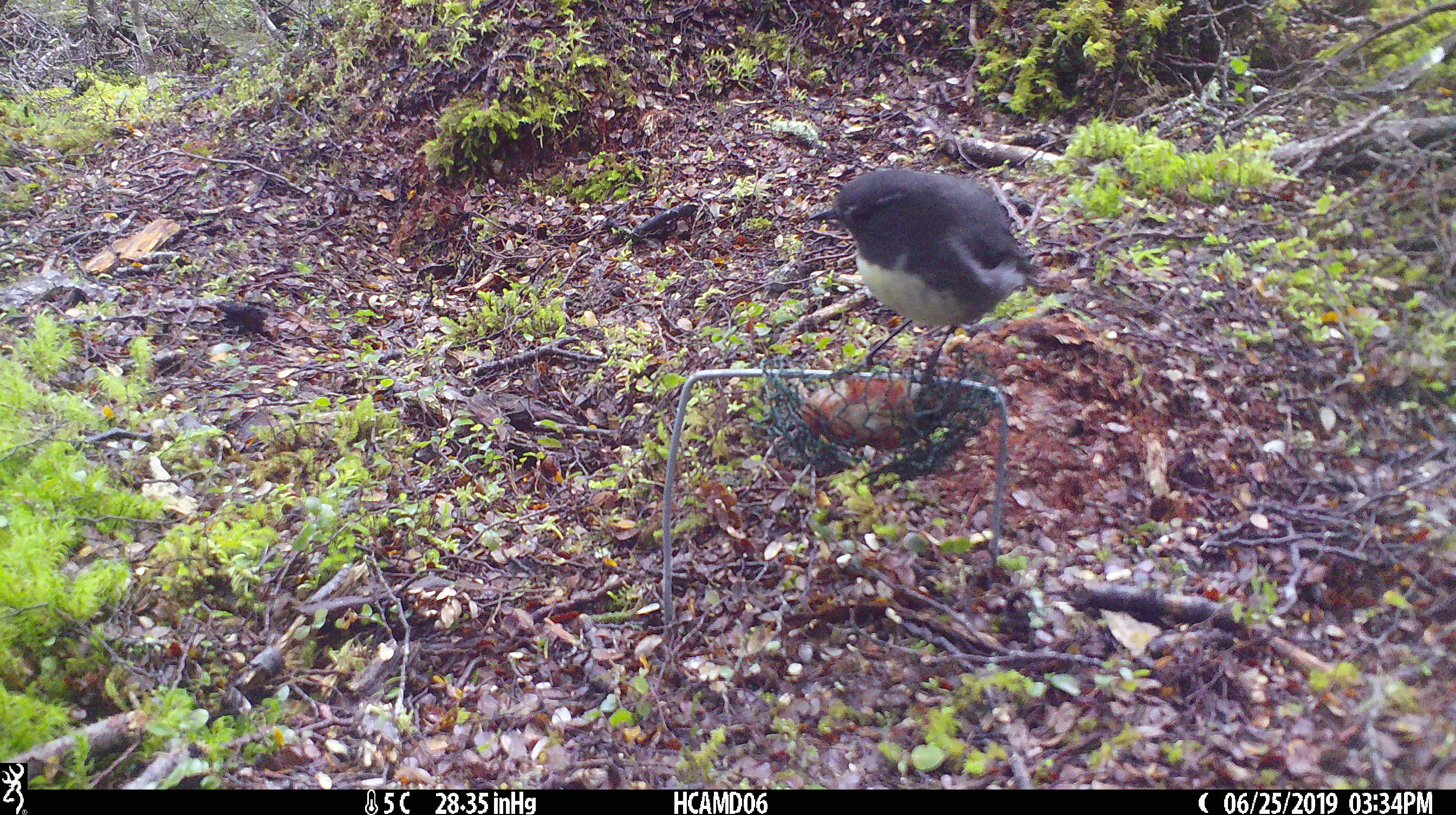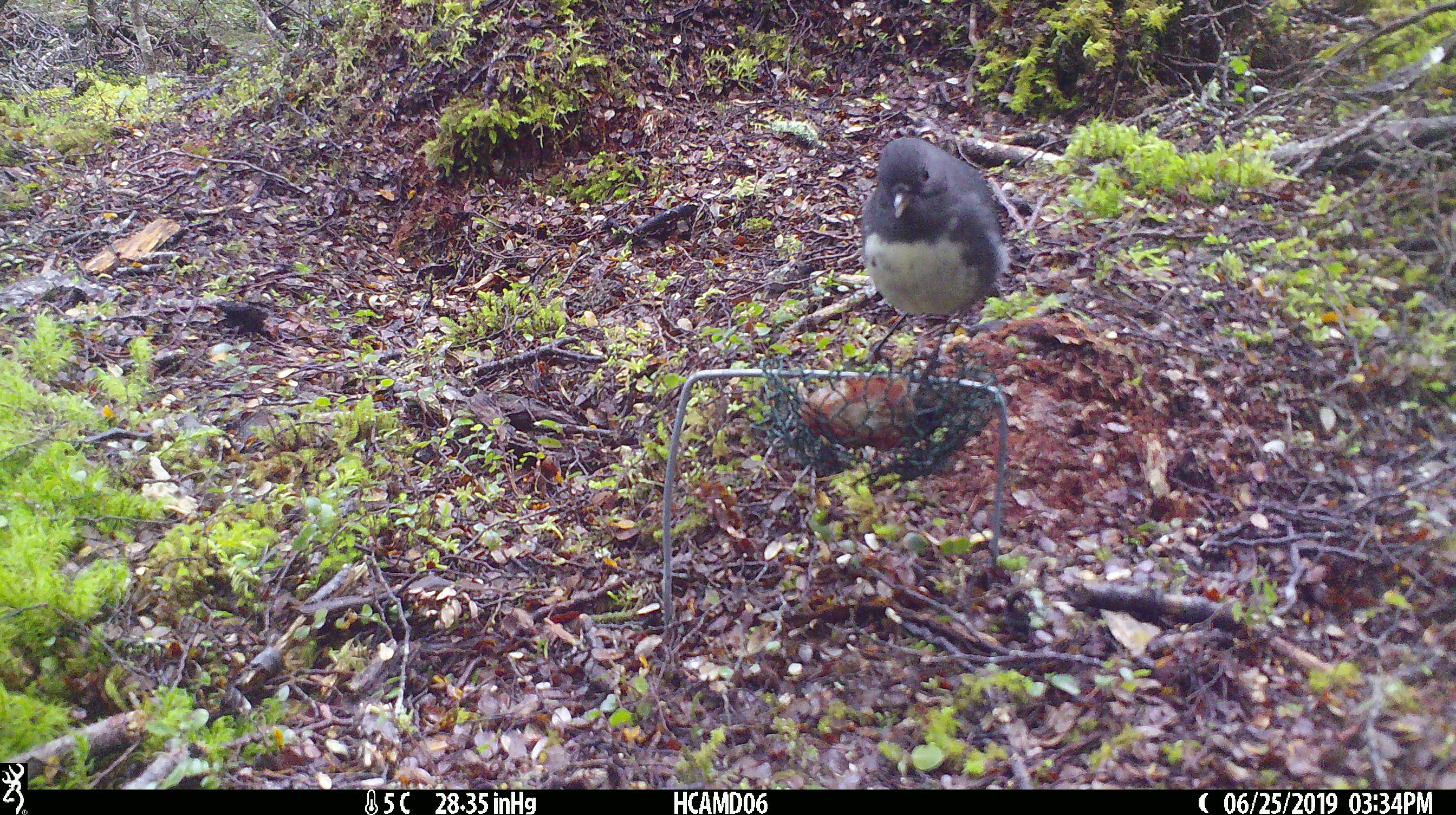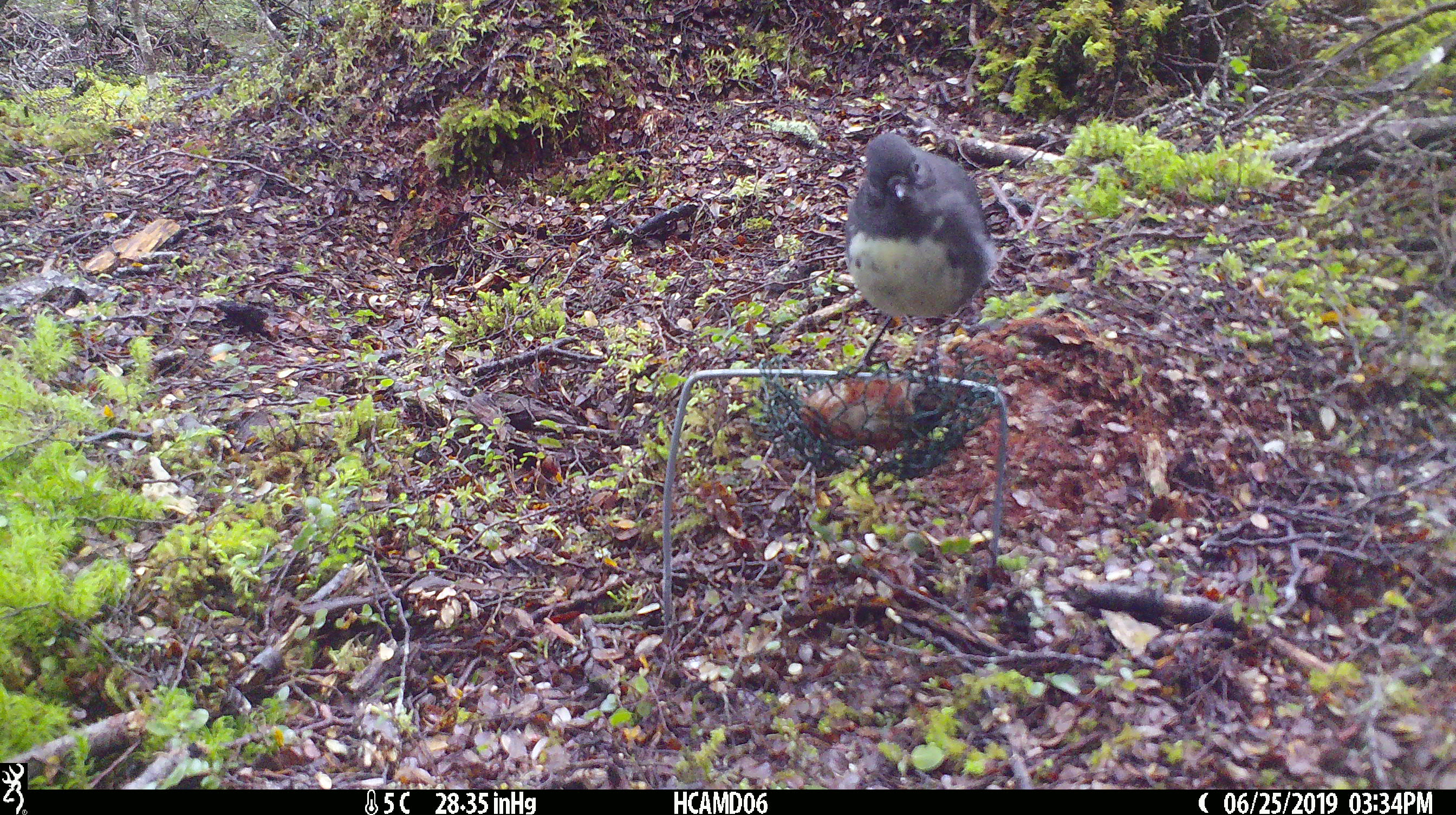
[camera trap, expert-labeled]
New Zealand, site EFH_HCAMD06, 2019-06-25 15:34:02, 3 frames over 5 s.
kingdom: Animalia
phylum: Chordata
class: Aves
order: Passeriformes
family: Petroicidae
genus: Petroica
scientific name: Petroica australis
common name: new zealand robin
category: robin